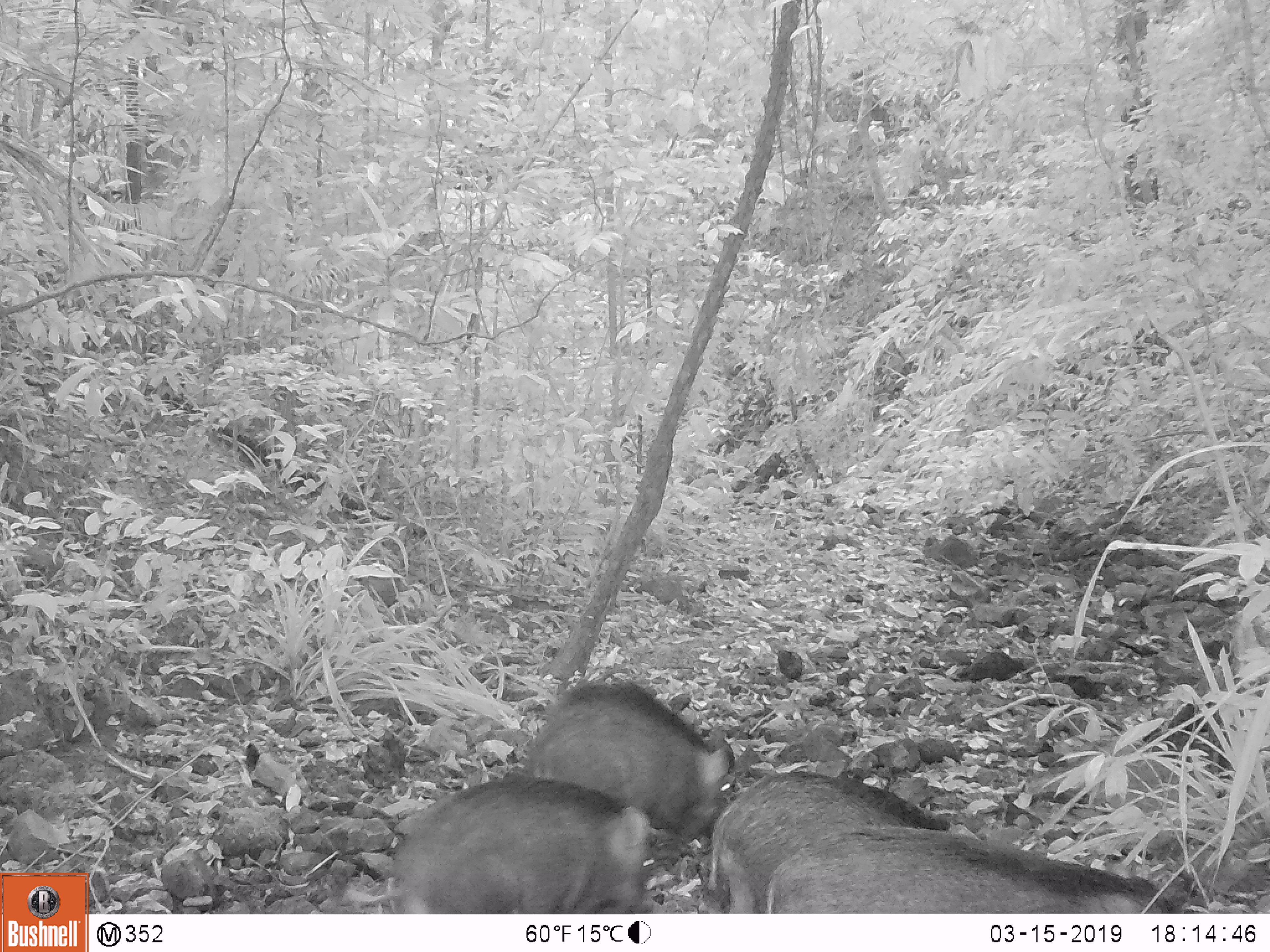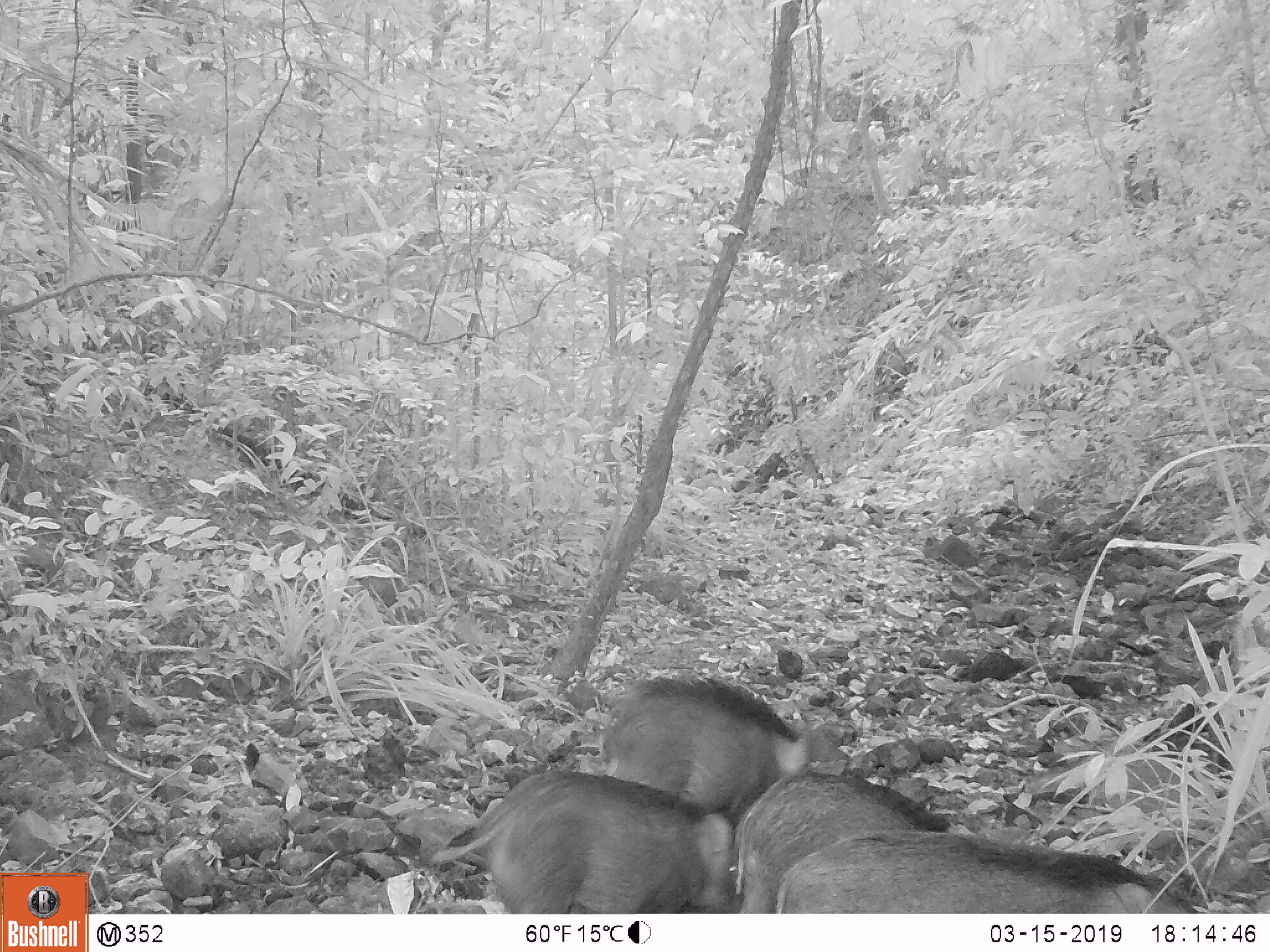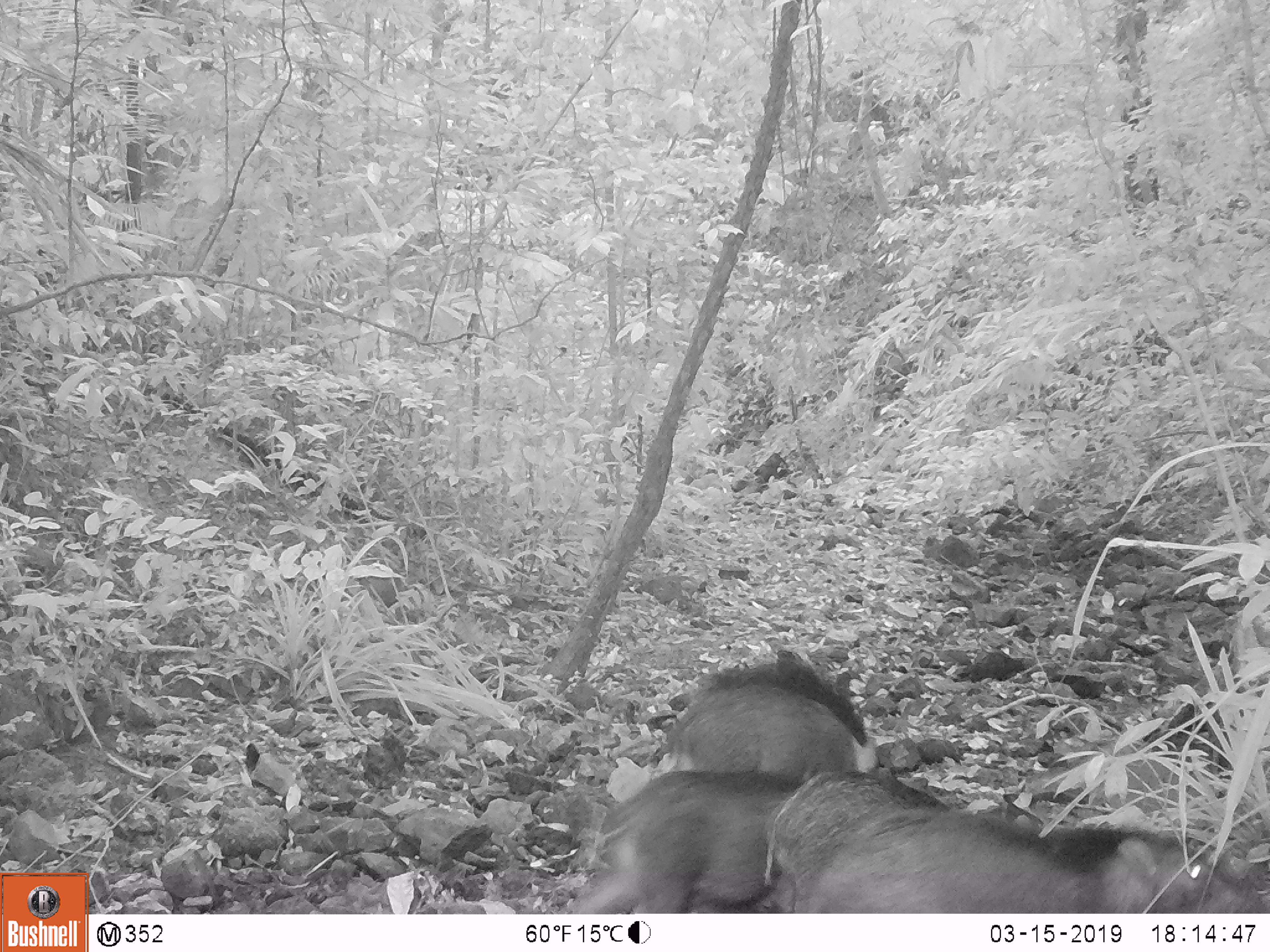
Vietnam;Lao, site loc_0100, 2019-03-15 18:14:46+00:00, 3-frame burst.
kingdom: Animalia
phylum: Chordata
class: Mammalia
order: Artiodactyla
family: Suidae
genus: Sus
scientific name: Sus scrofa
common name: eurasian wild pig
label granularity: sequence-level